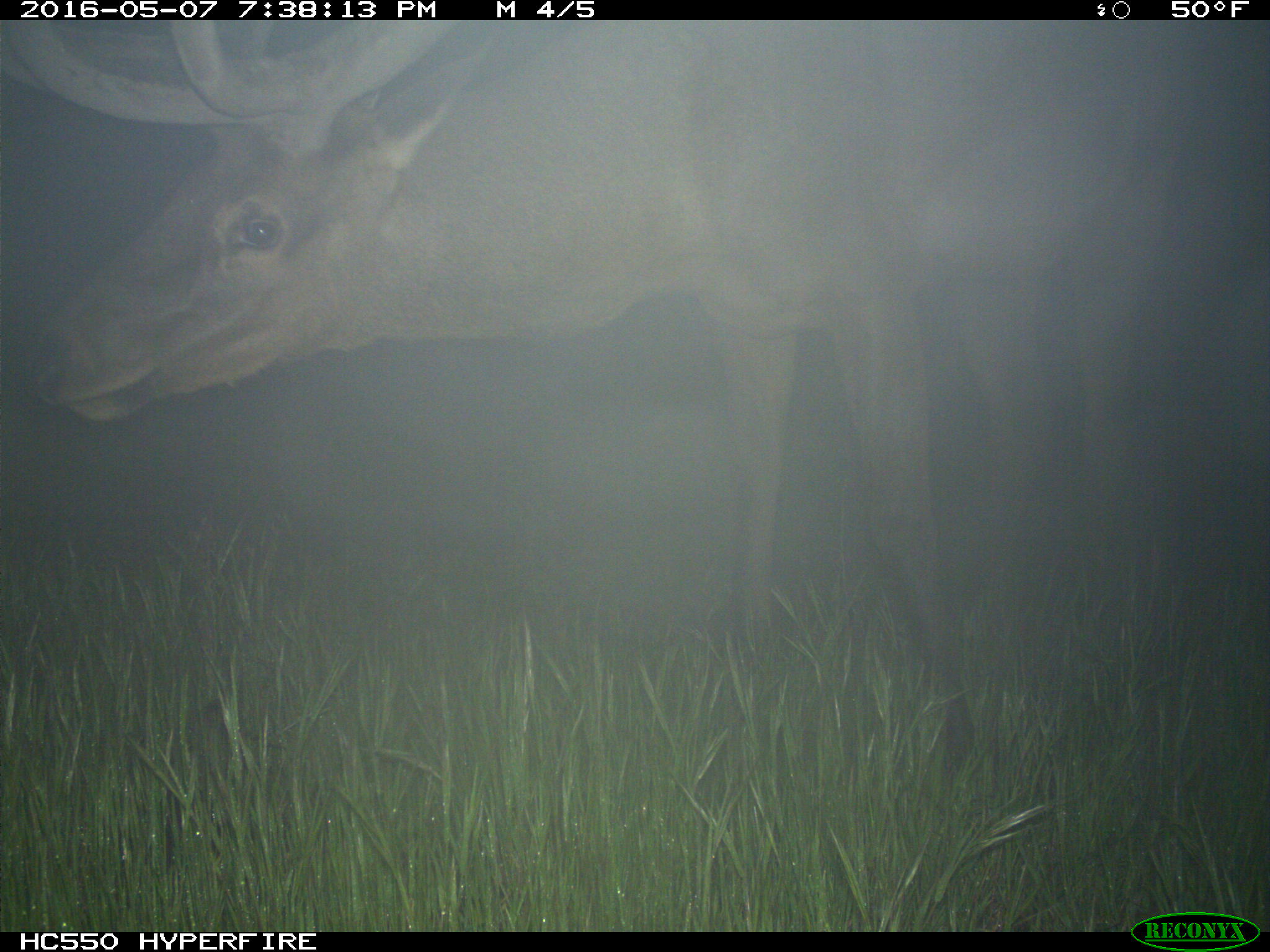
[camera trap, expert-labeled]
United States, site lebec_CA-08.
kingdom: Animalia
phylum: Chordata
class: Mammalia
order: Artiodactyla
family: Cervidae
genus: Cervus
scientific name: Cervus canadensis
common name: elk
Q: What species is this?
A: Cervus canadensis (elk).